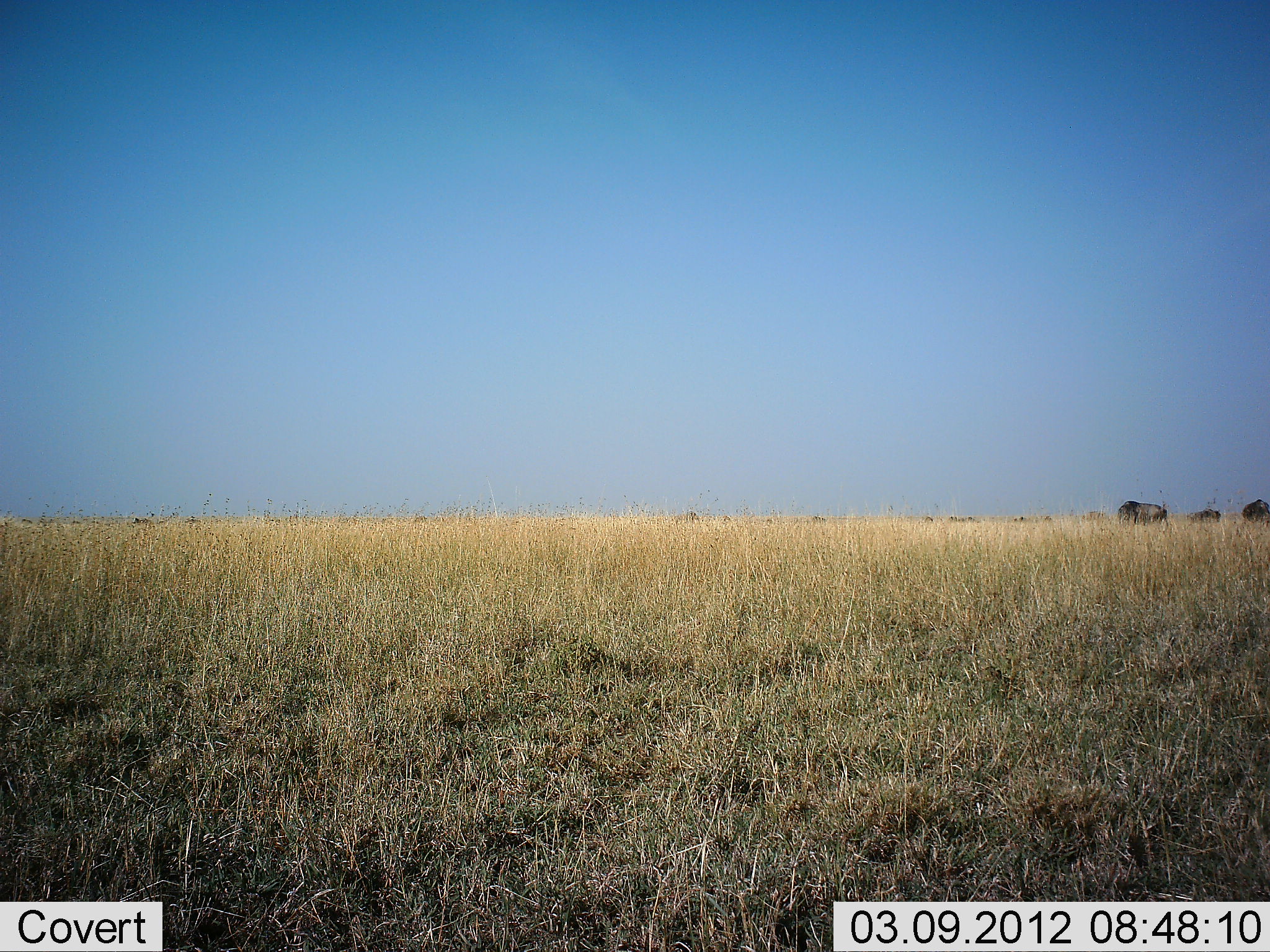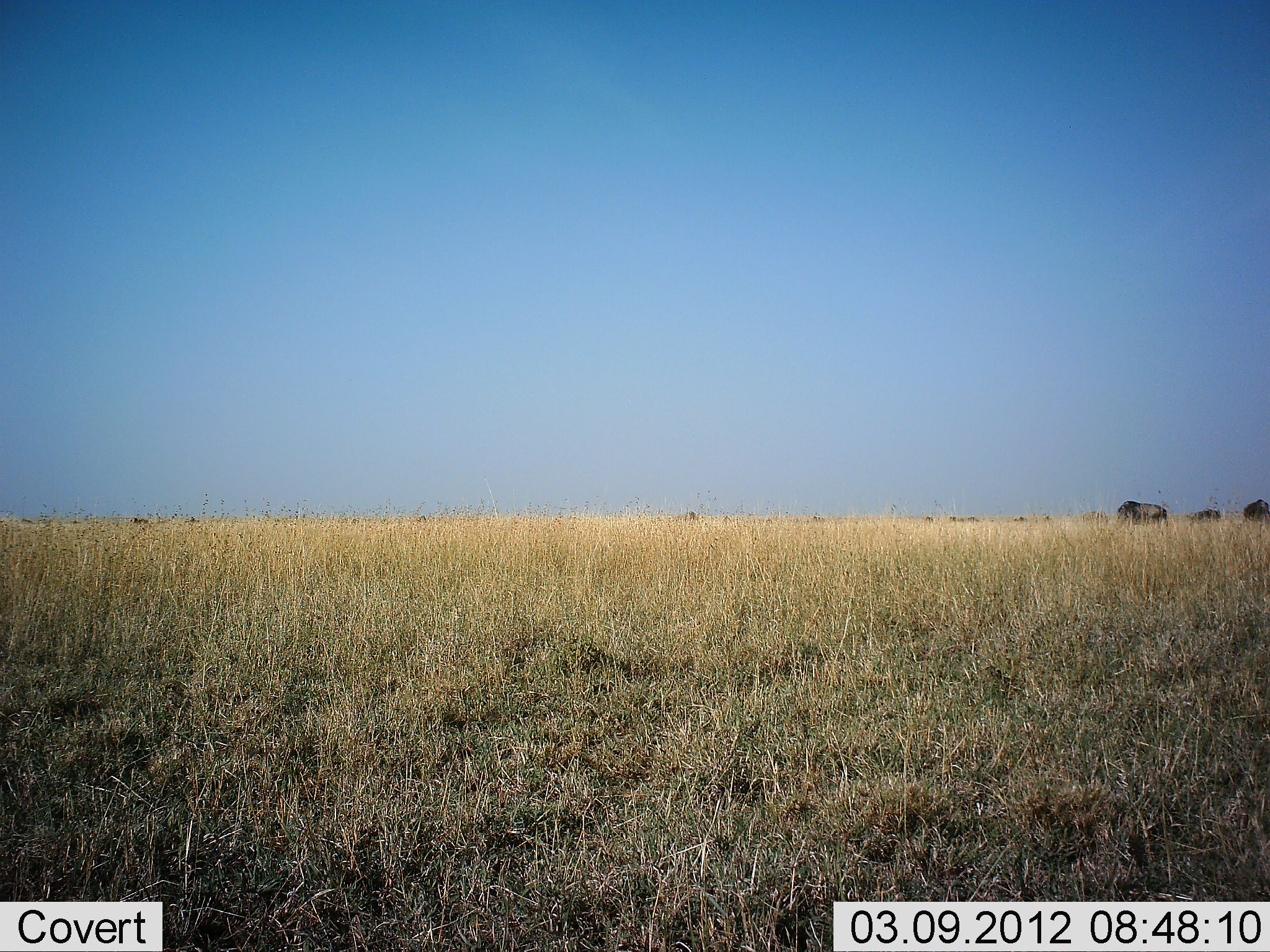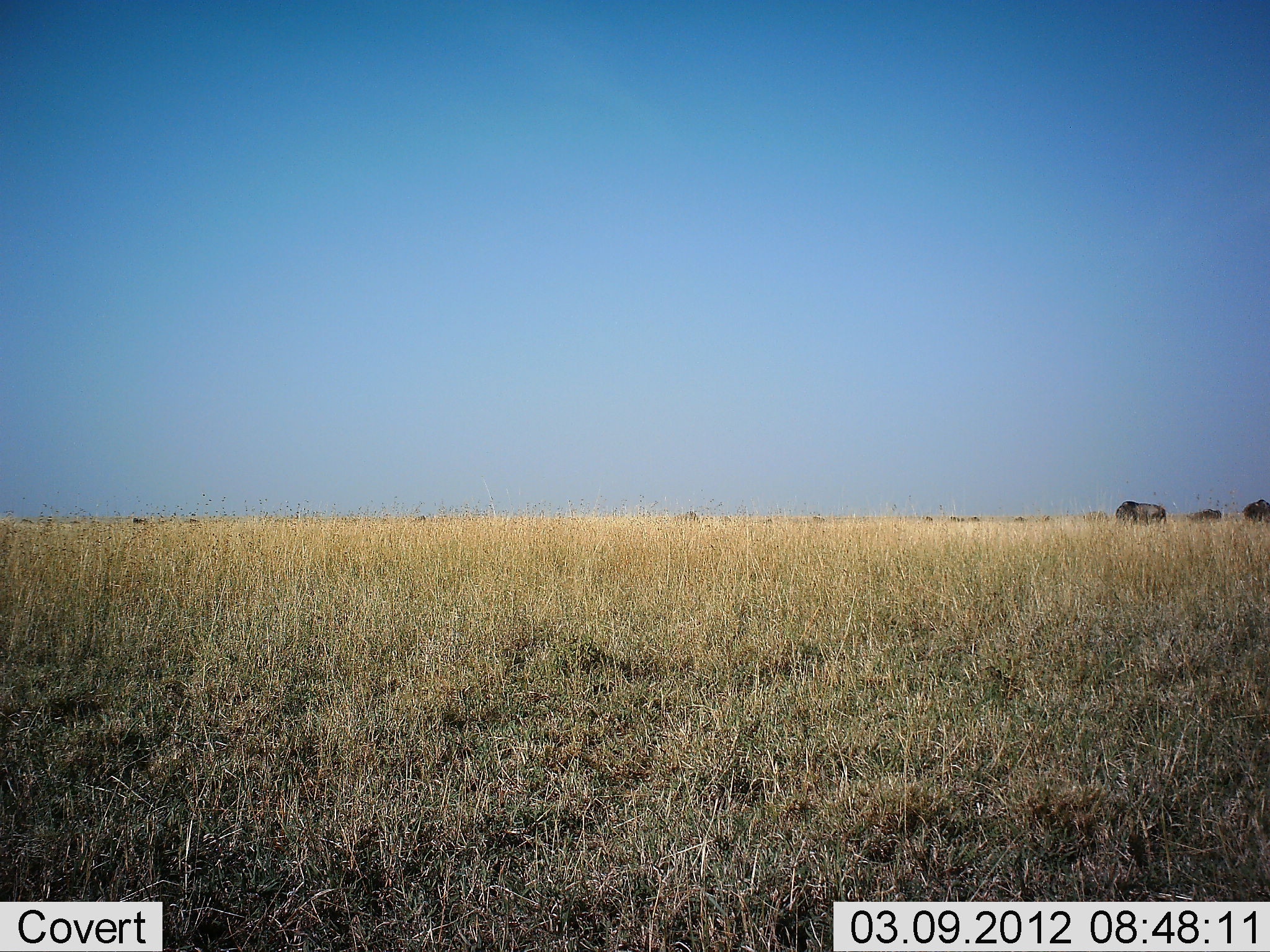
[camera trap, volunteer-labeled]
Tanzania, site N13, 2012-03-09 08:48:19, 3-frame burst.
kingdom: Animalia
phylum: Chordata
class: Mammalia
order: Artiodactyla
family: Bovidae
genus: Connochaetes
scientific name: Connochaetes taurinus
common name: blue wildebeest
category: wildebeest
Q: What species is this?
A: Wildebeest (blue wildebeest) (Connochaetes taurinus).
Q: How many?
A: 3.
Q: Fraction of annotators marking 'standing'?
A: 86%.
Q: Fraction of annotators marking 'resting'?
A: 0%.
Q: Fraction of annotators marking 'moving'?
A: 5%.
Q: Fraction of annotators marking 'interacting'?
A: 0%.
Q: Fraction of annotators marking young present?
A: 0%.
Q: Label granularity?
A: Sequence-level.